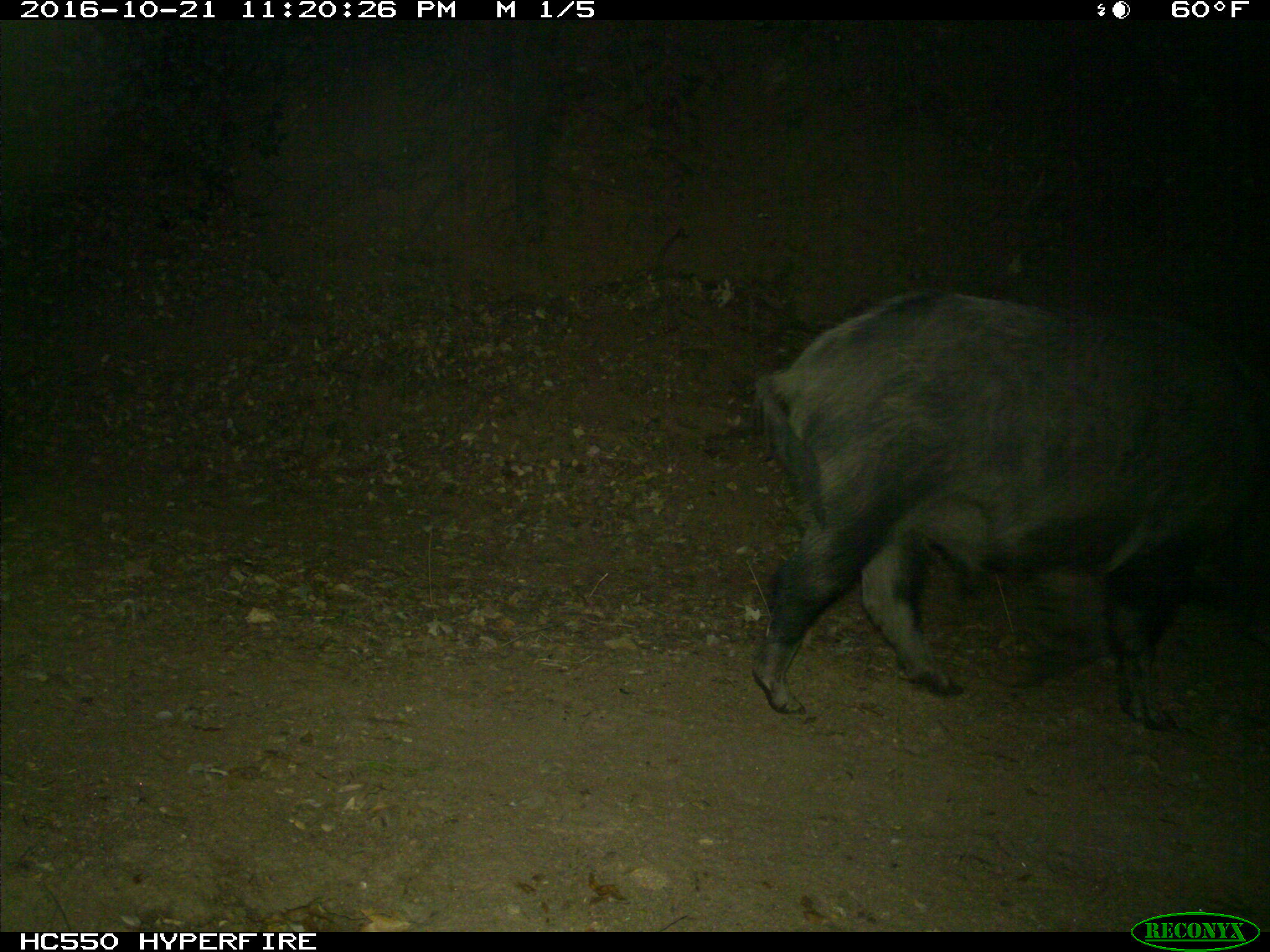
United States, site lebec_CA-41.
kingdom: Animalia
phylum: Chordata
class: Mammalia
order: Artiodactyla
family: Suidae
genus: Sus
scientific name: Sus scrofa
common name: wild boar